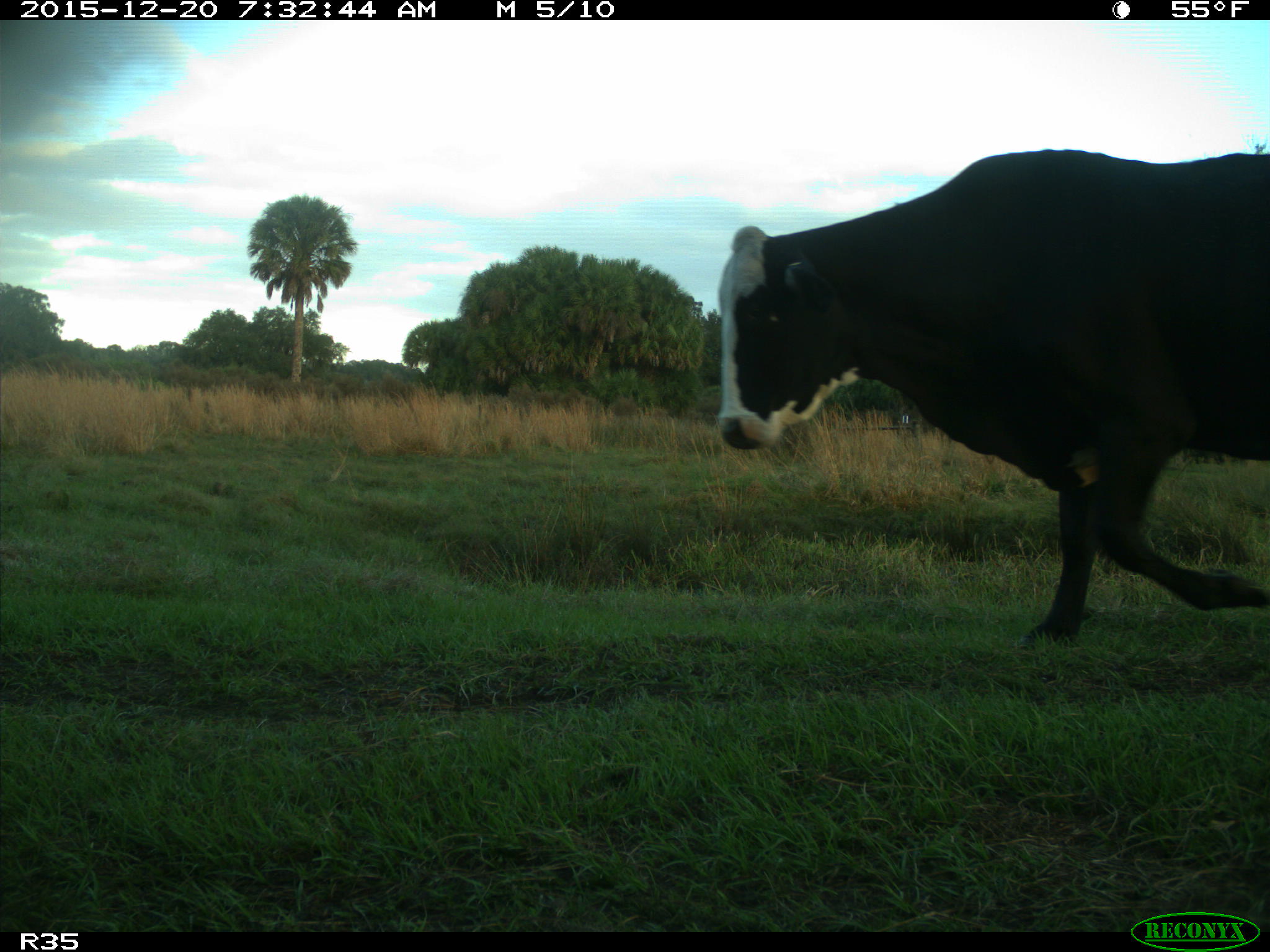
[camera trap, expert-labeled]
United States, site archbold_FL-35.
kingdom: Animalia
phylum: Chordata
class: Mammalia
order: Artiodactyla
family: Bovidae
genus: Bos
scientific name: Bos taurus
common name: domestic cow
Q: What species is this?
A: Bos taurus (domestic cow).